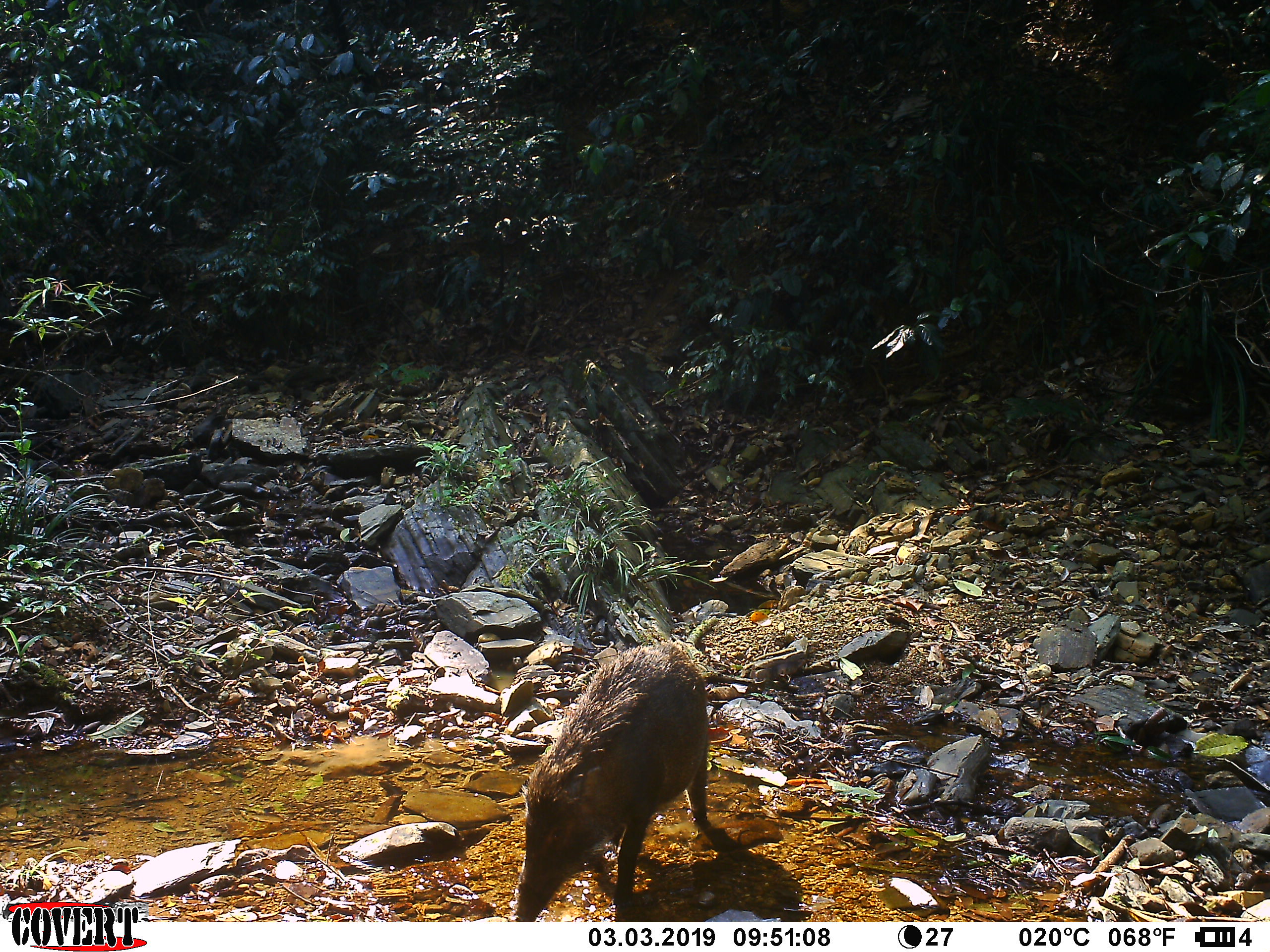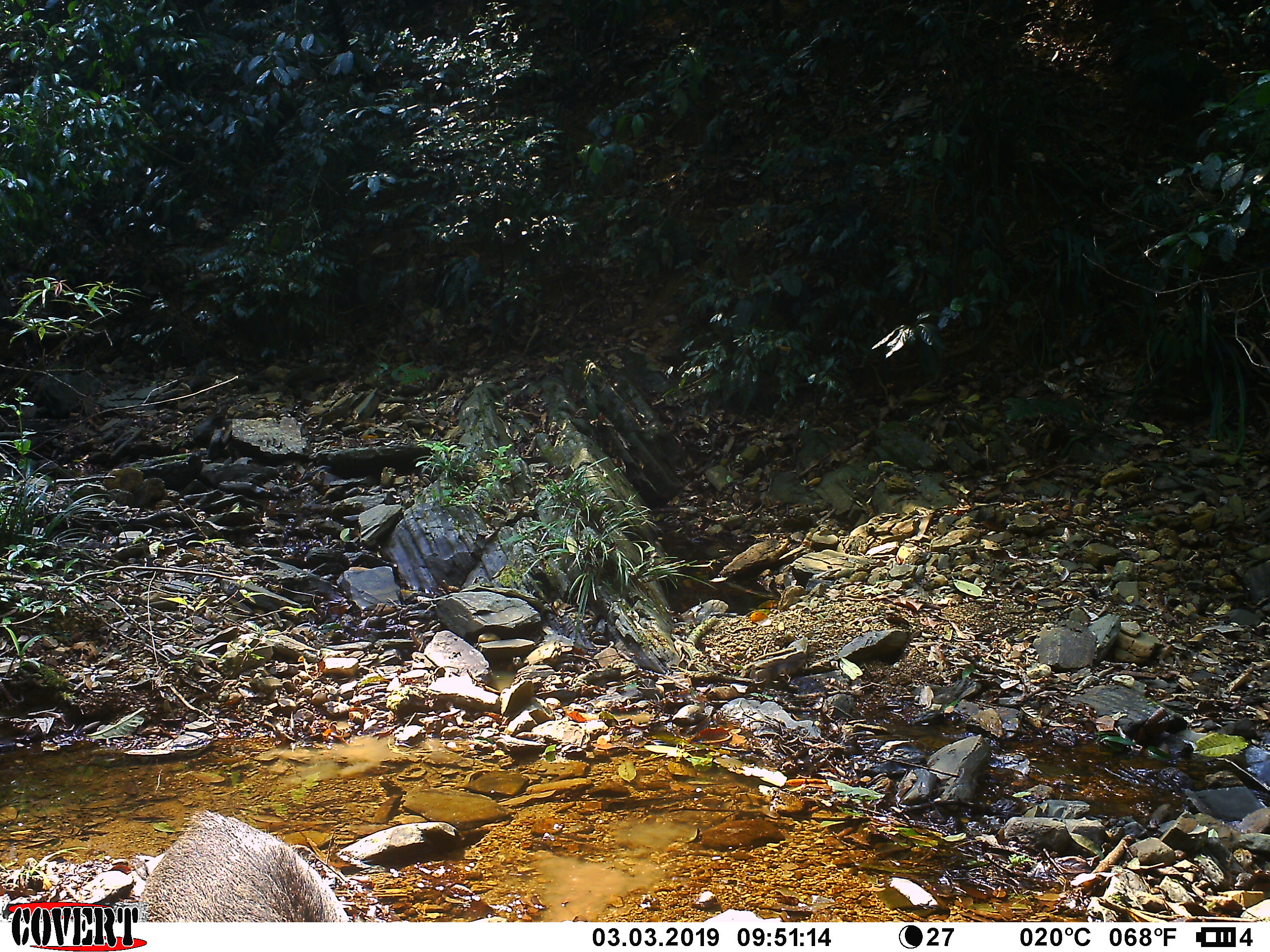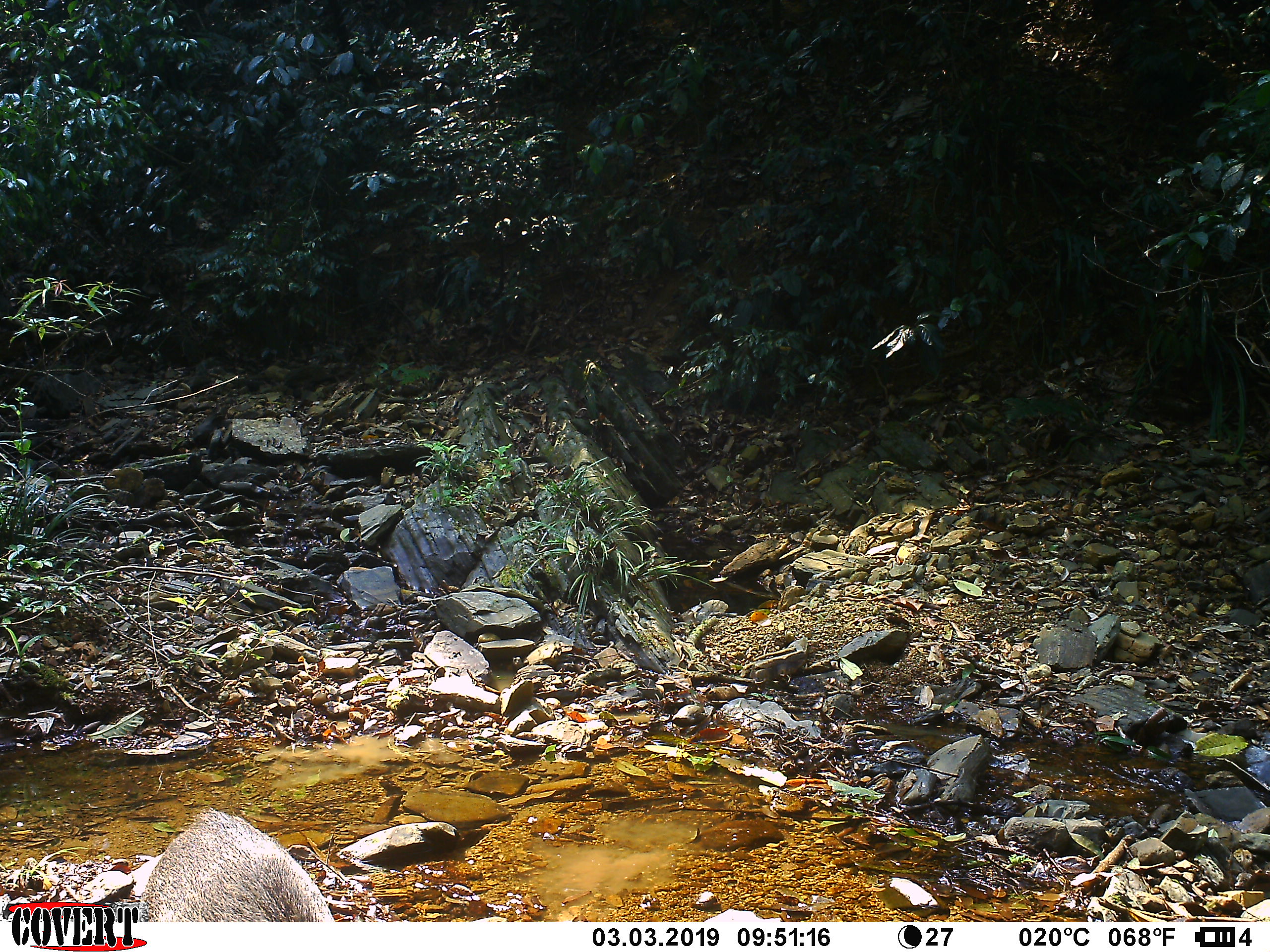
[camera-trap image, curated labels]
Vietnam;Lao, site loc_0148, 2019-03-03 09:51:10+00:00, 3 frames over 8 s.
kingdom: Animalia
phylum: Chordata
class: Mammalia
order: Artiodactyla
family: Suidae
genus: Sus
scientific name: Sus scrofa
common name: eurasian wild pig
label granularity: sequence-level